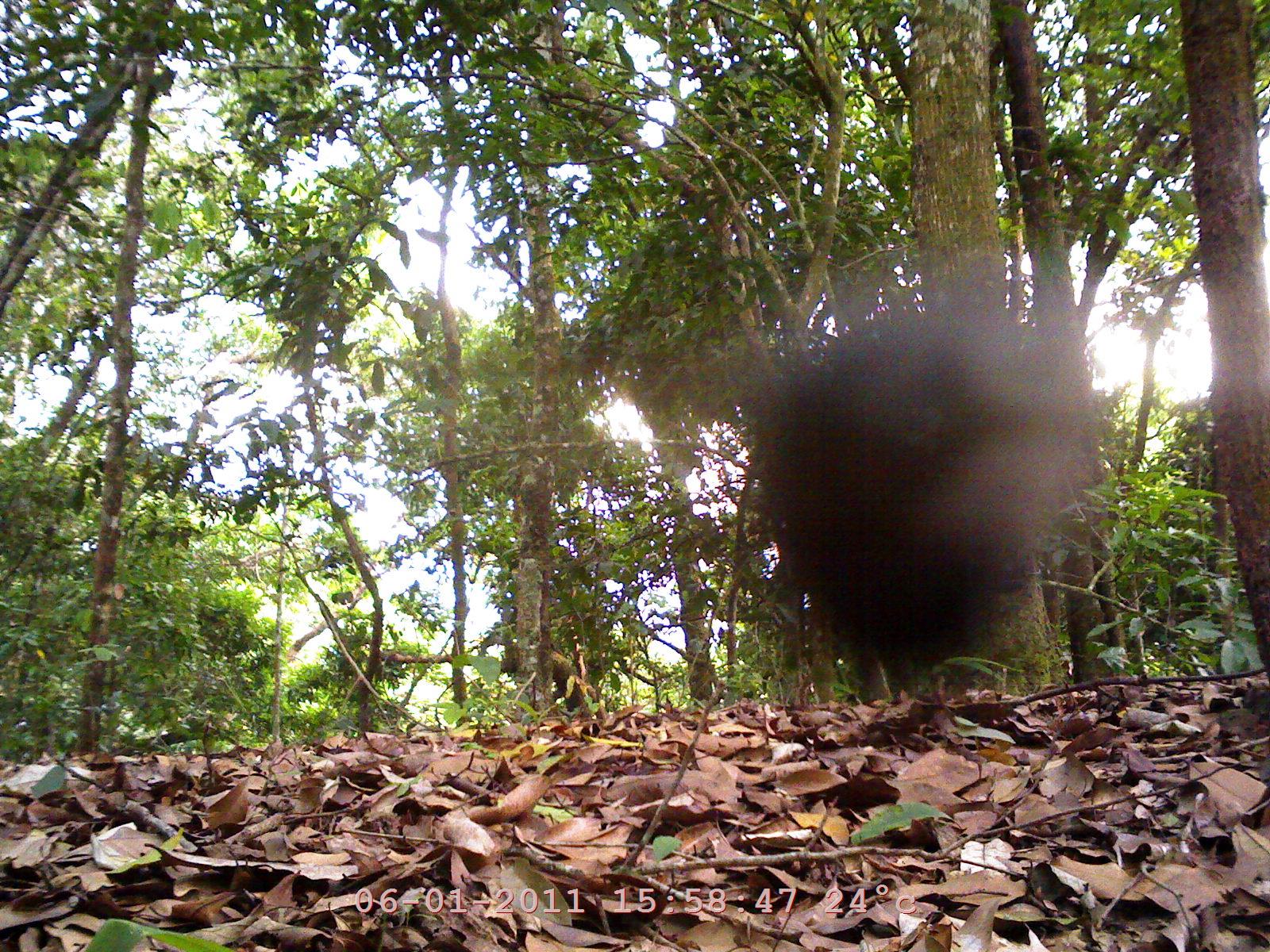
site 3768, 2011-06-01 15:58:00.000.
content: unidentified animal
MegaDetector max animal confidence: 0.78